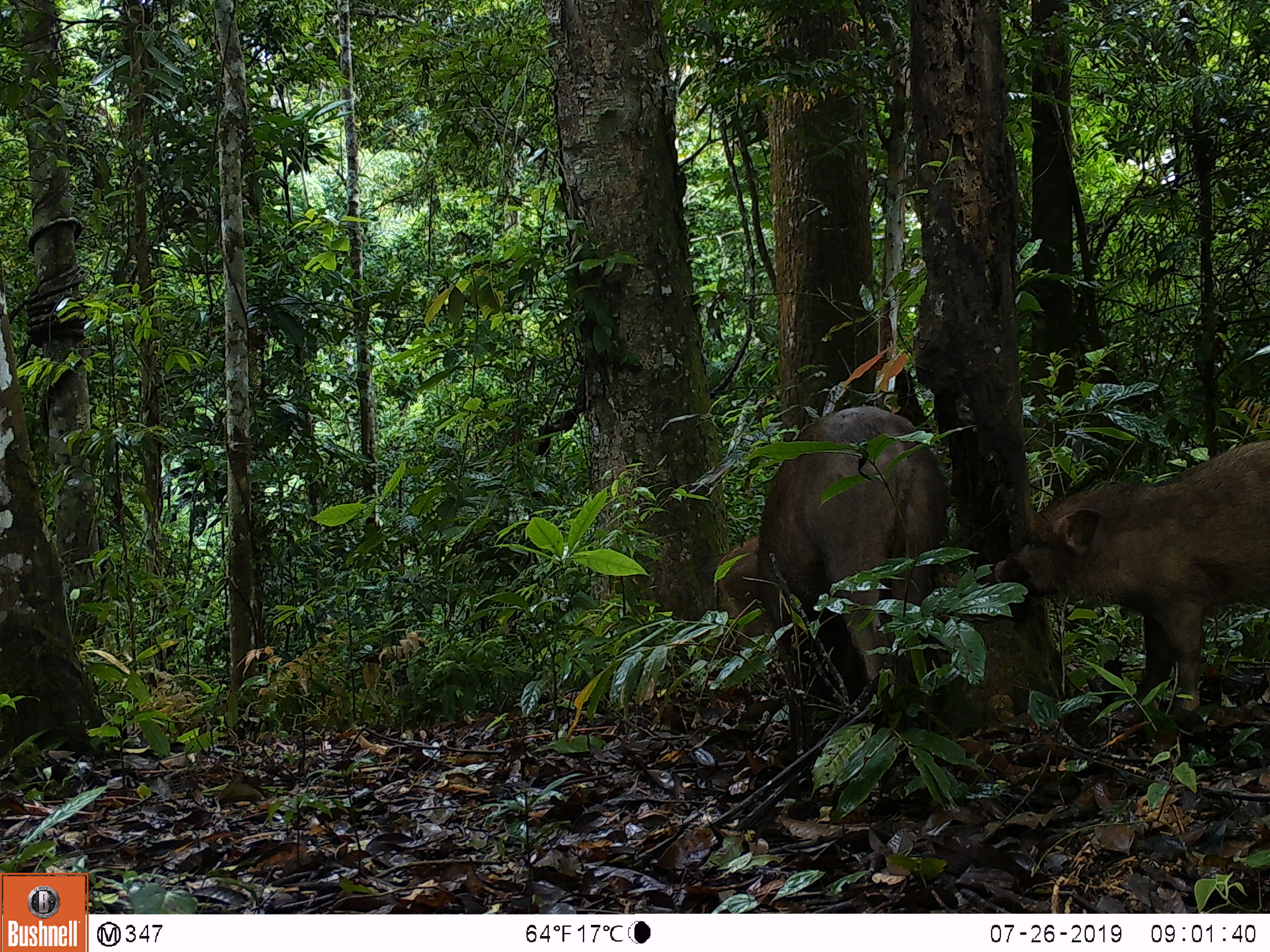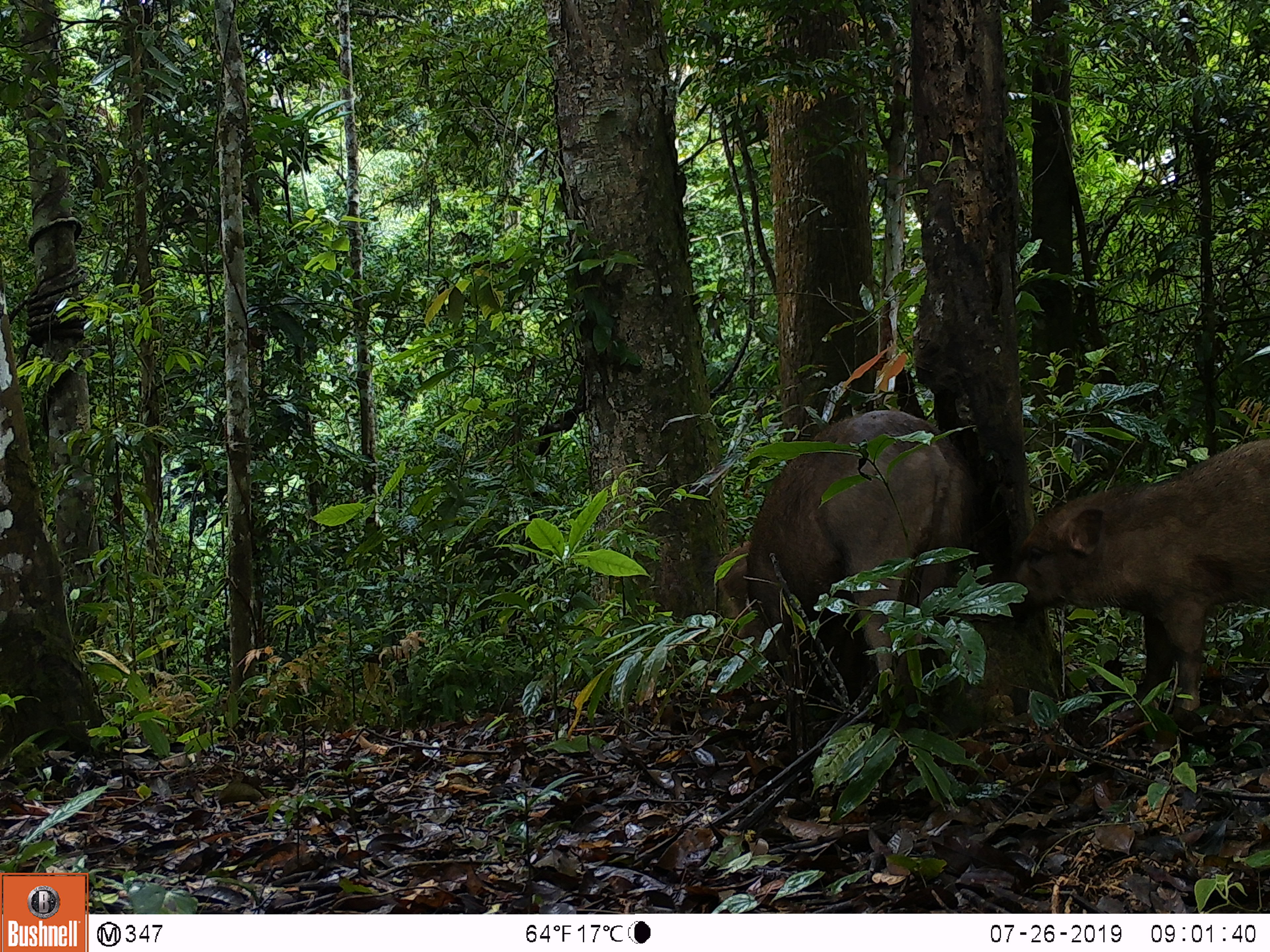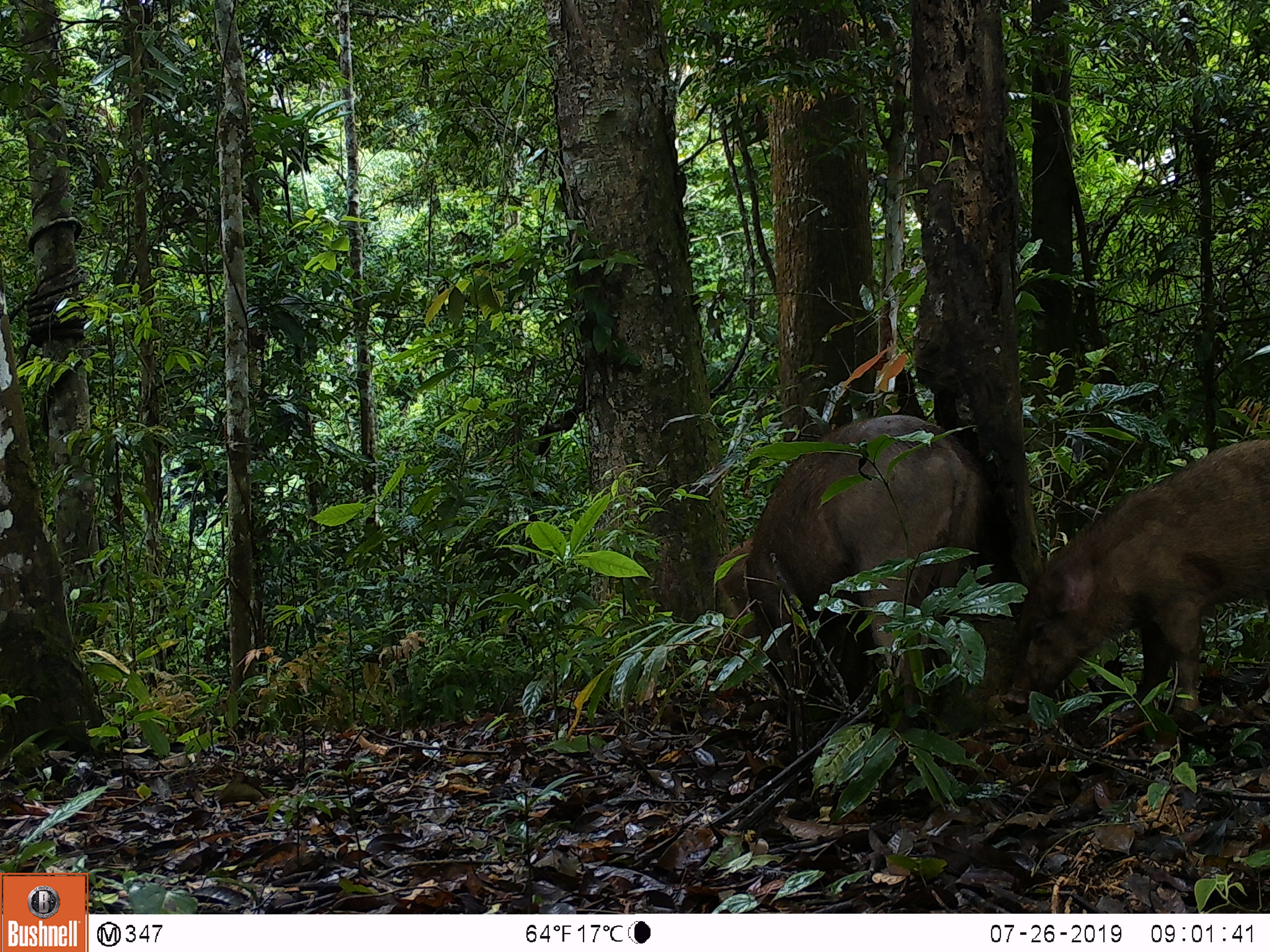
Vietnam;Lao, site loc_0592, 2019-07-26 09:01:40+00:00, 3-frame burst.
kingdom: Animalia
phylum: Chordata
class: Mammalia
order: Artiodactyla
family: Suidae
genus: Sus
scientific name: Sus scrofa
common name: eurasian wild pig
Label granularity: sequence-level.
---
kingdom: Animalia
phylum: Chordata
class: Aves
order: Galliformes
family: Phasianidae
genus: Polyplectron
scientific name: Polyplectron bicalcaratum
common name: gray peacock-pheasant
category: grey peacock pheasant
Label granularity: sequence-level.